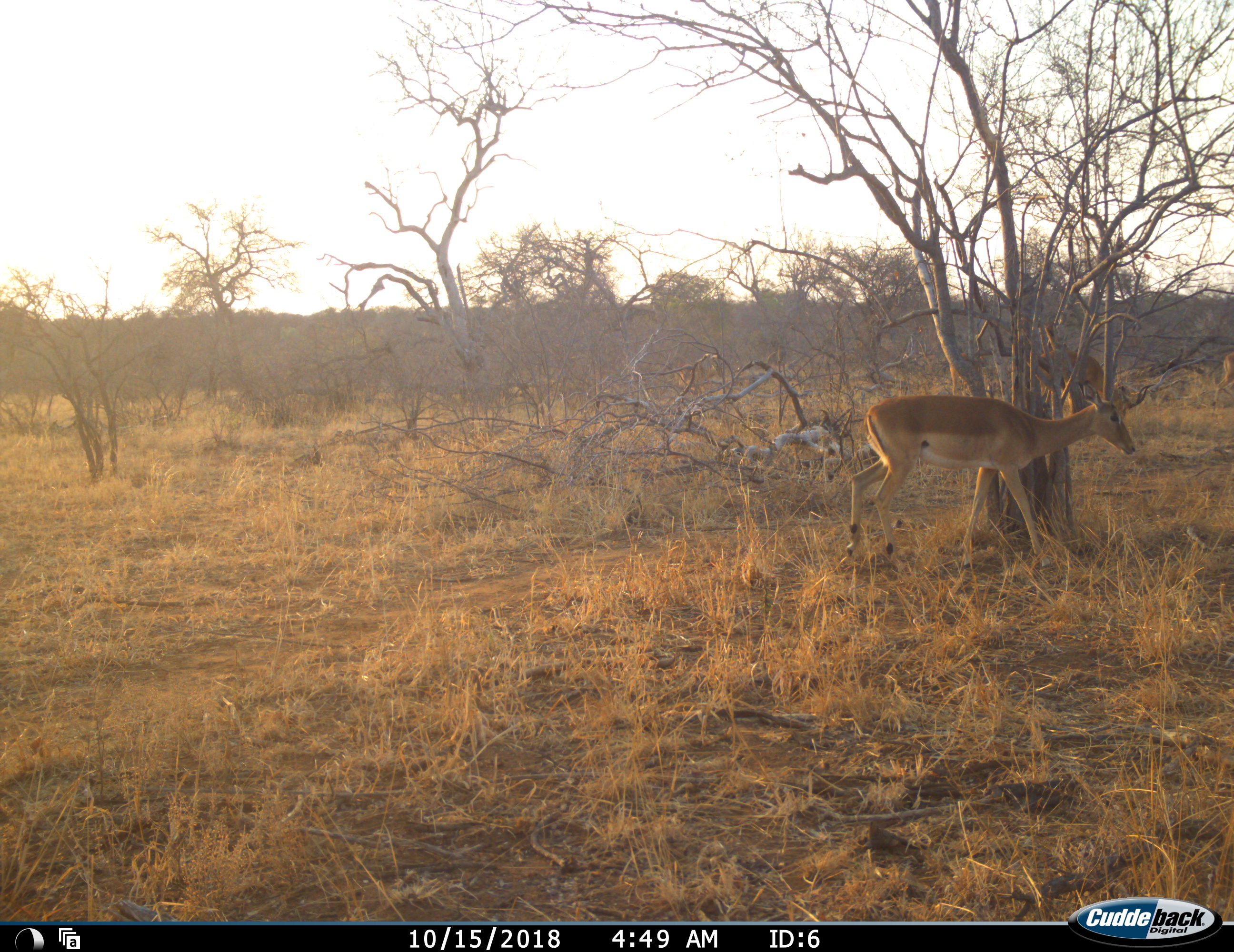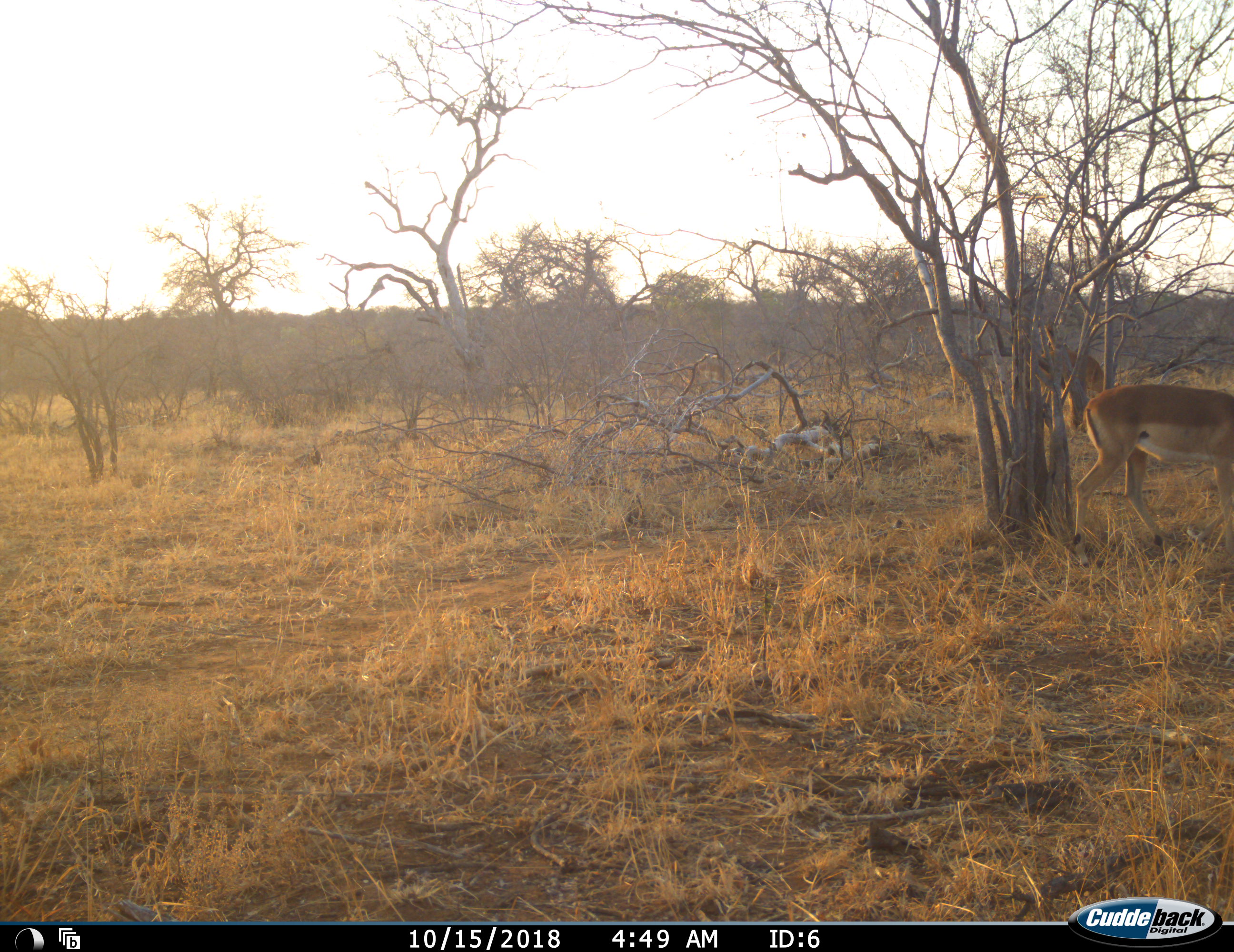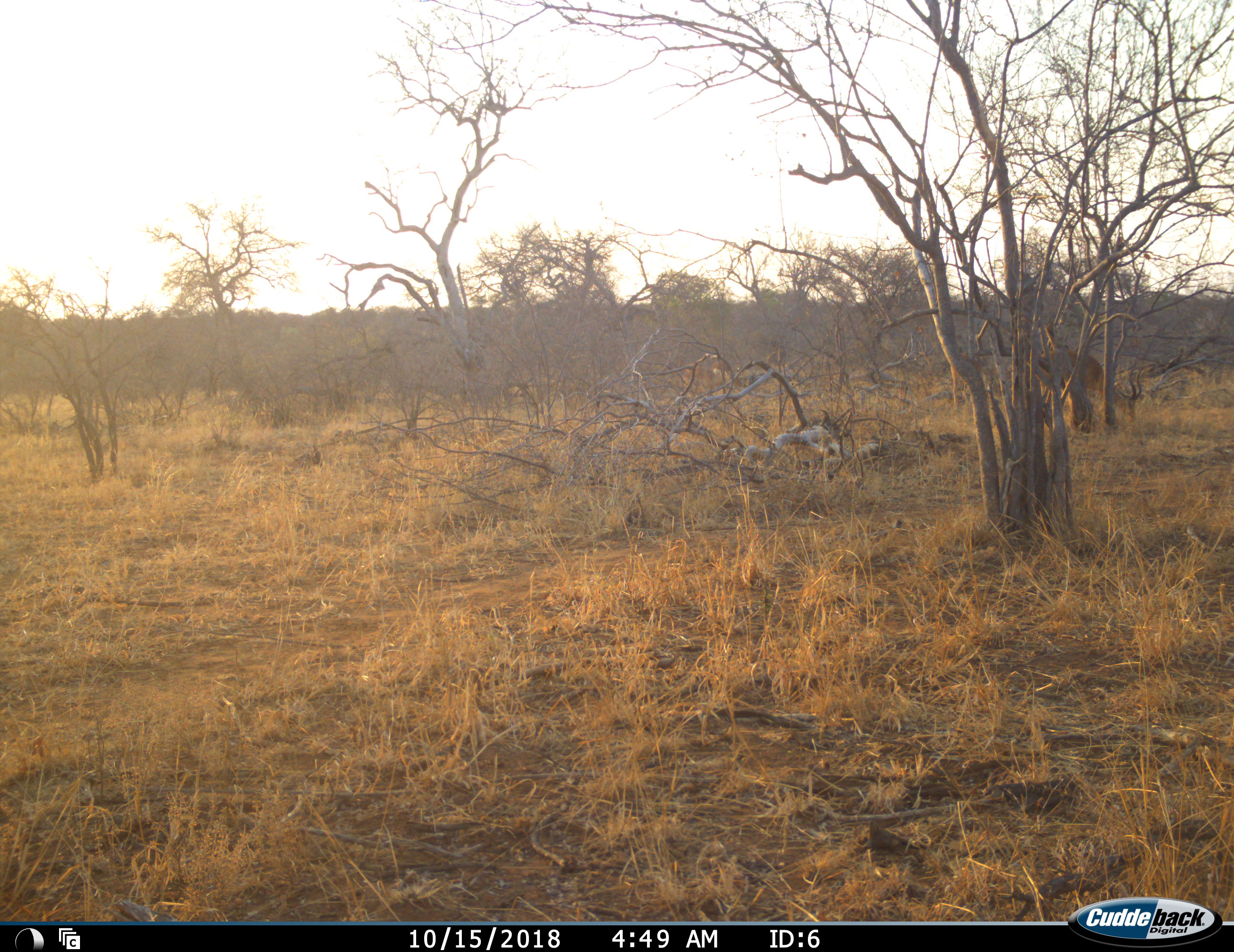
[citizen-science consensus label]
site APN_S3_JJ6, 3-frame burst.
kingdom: Animalia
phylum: Chordata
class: Mammalia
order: Artiodactyla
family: Bovidae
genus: Aepyceros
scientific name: Aepyceros melampus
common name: impala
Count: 2.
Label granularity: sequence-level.